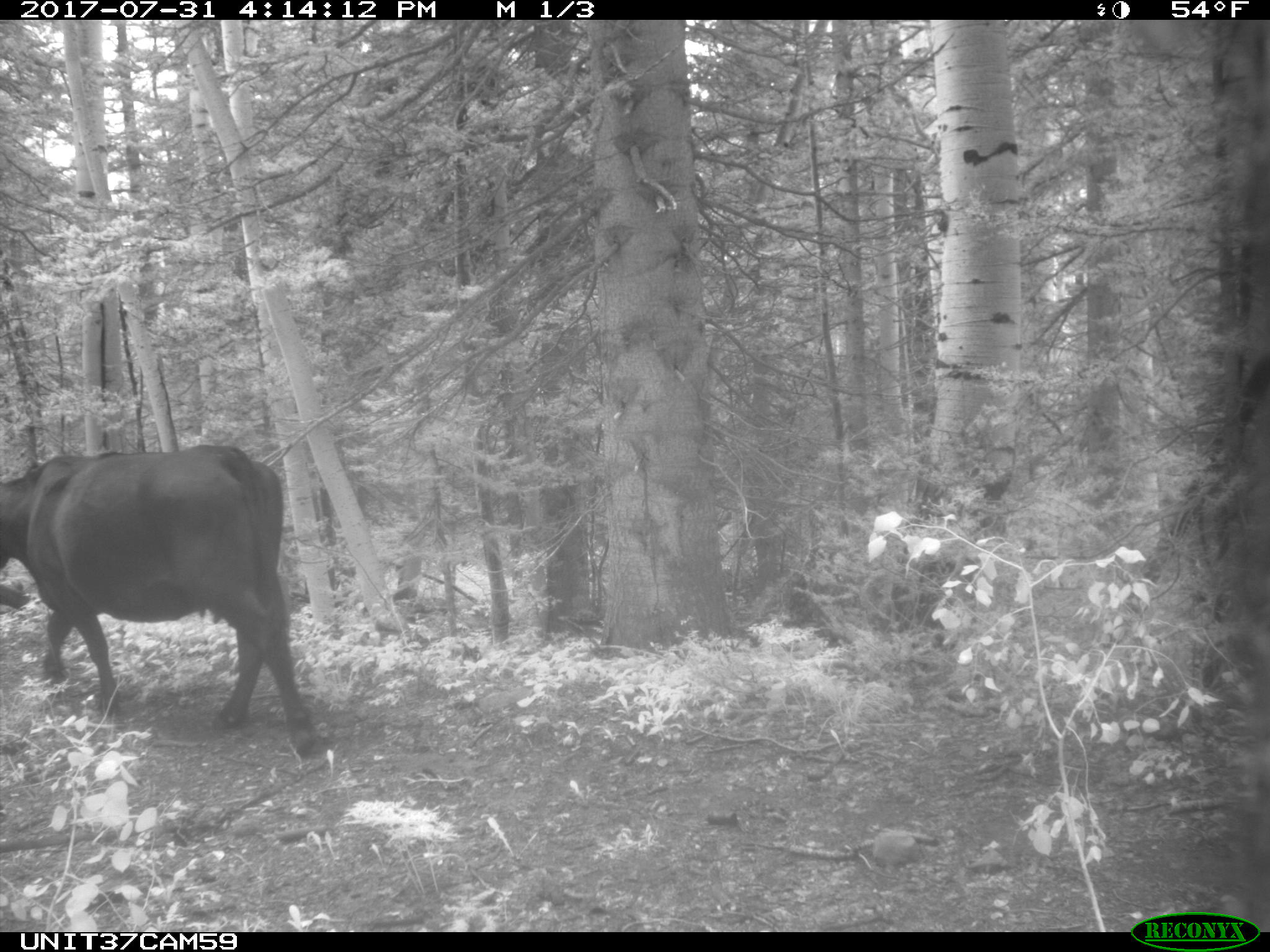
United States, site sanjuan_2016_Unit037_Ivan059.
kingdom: Animalia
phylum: Chordata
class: Mammalia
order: Artiodactyla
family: Bovidae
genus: Bos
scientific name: Bos taurus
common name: domestic cow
Bos taurus (domestic cow).